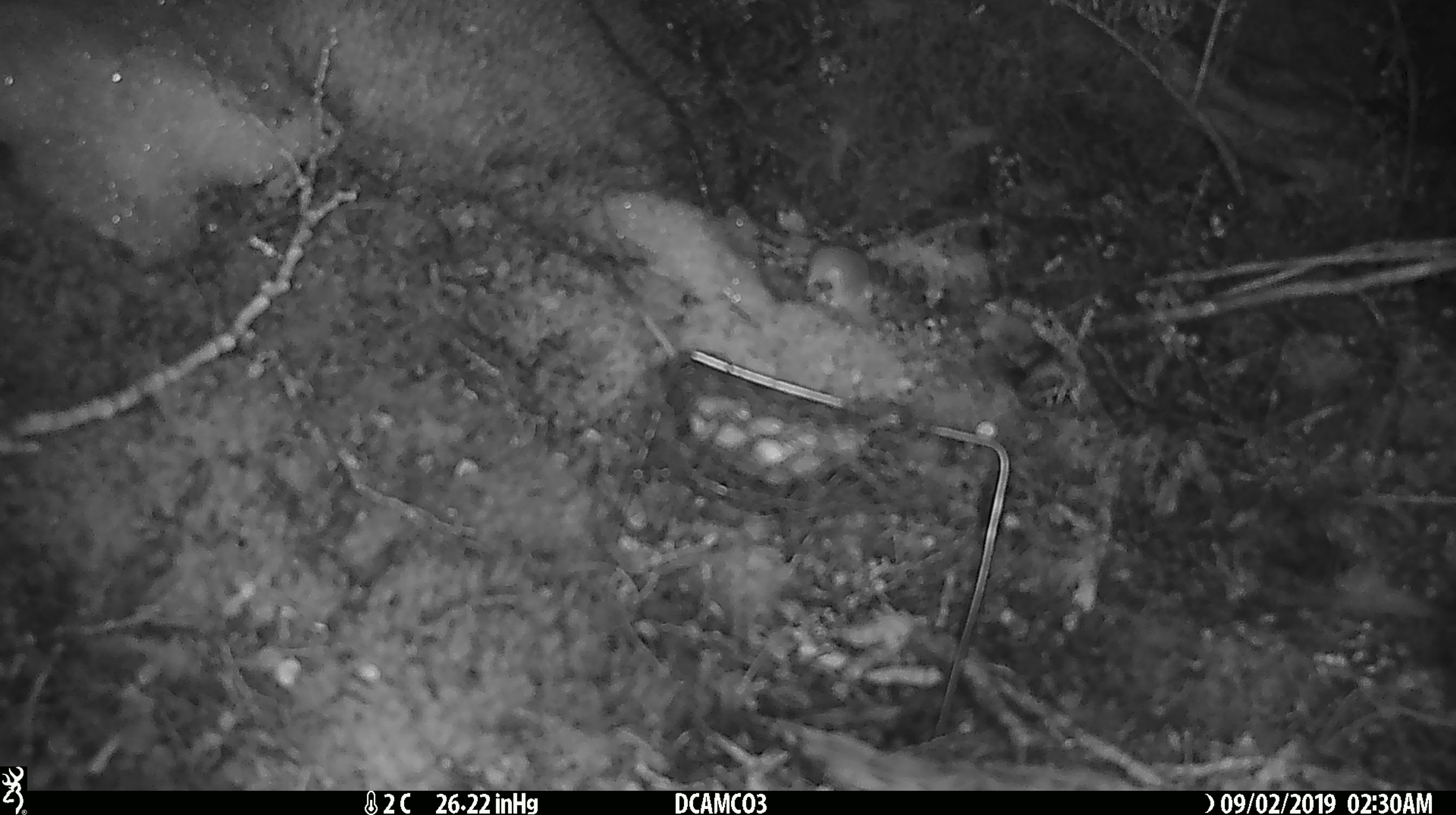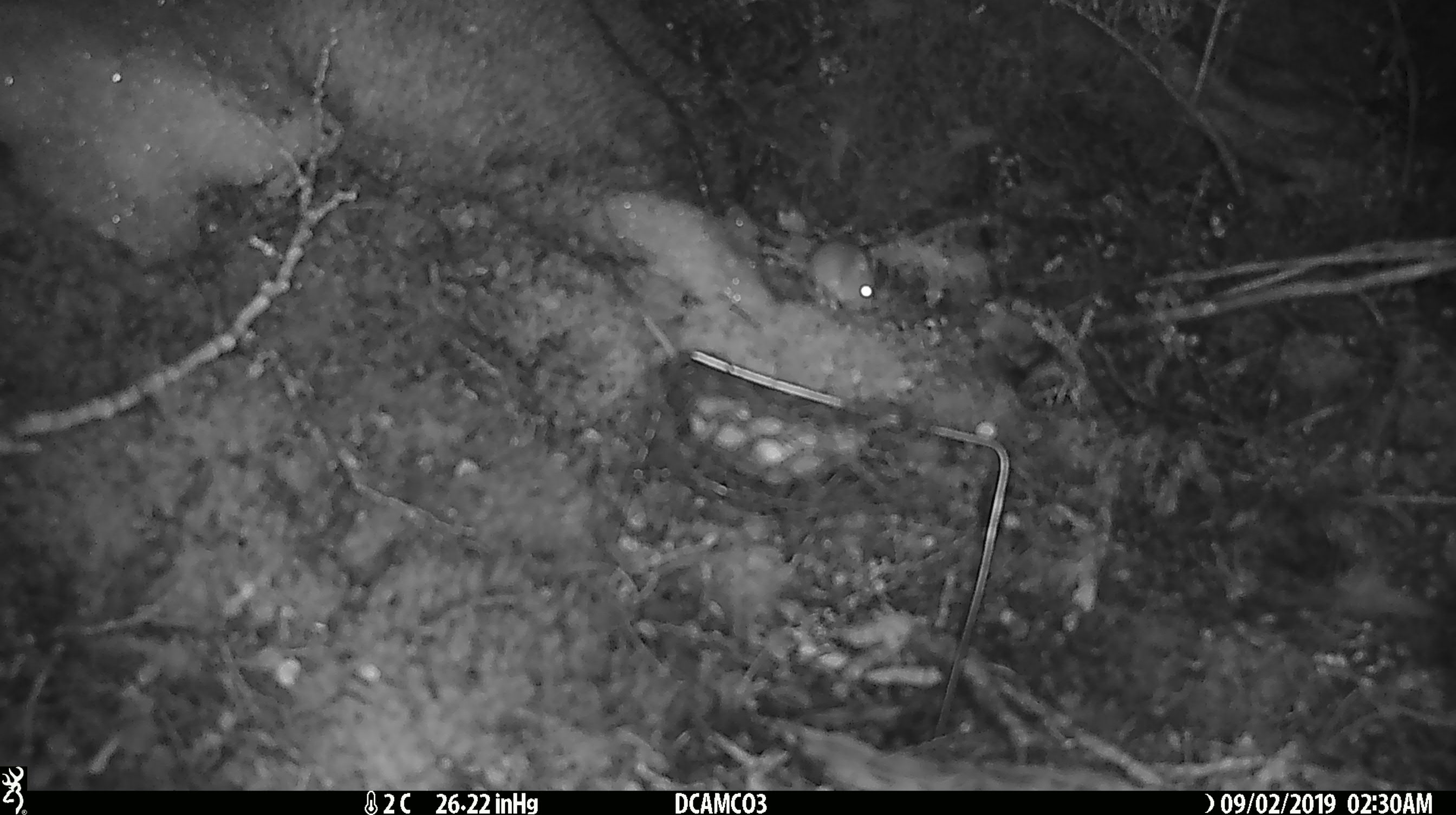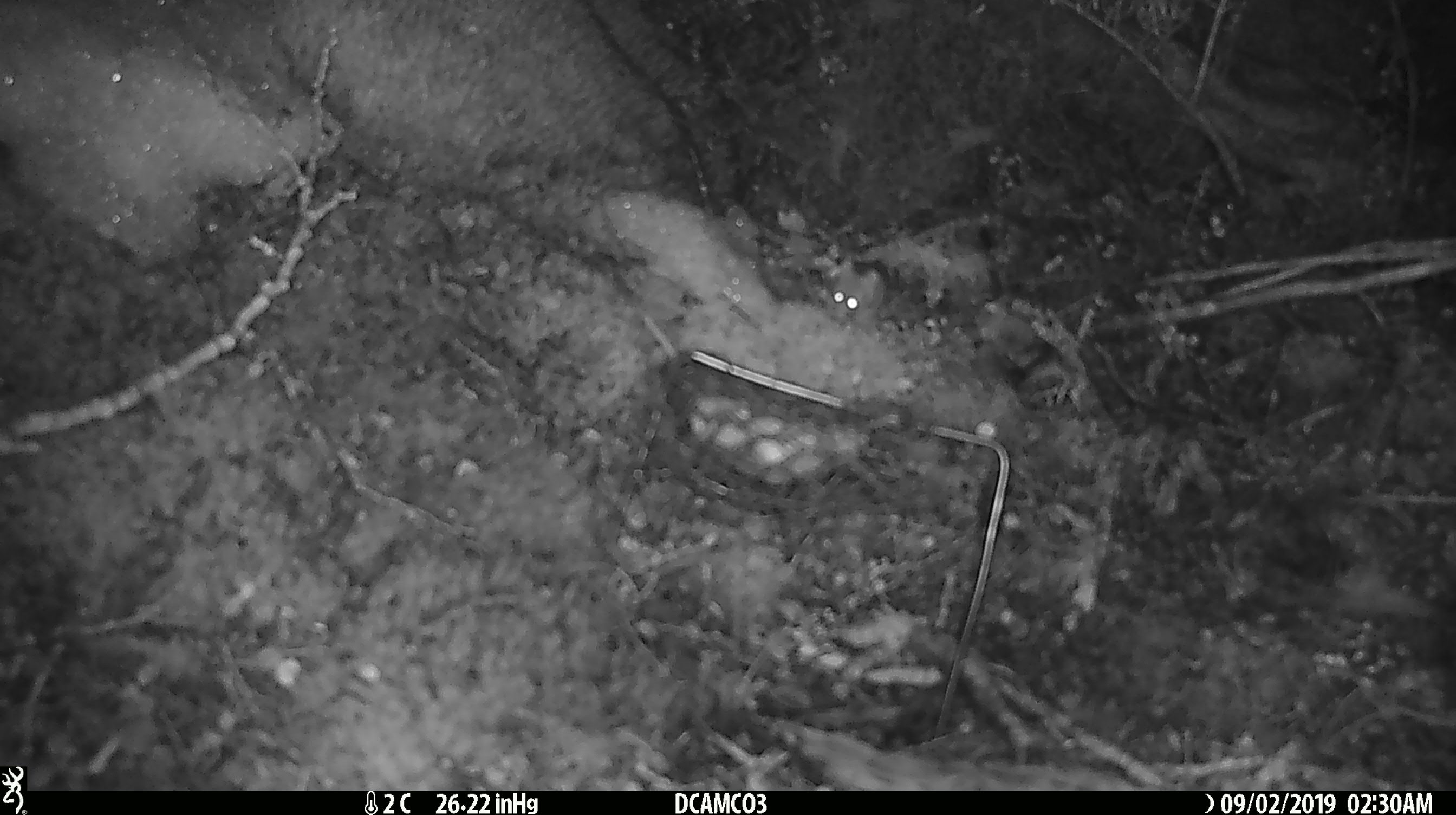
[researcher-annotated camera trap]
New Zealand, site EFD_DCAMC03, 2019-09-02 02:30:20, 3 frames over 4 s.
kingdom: Animalia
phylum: Chordata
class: Mammalia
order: Rodentia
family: Muridae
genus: Mus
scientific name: Mus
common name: mouse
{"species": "mouse (Mus)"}